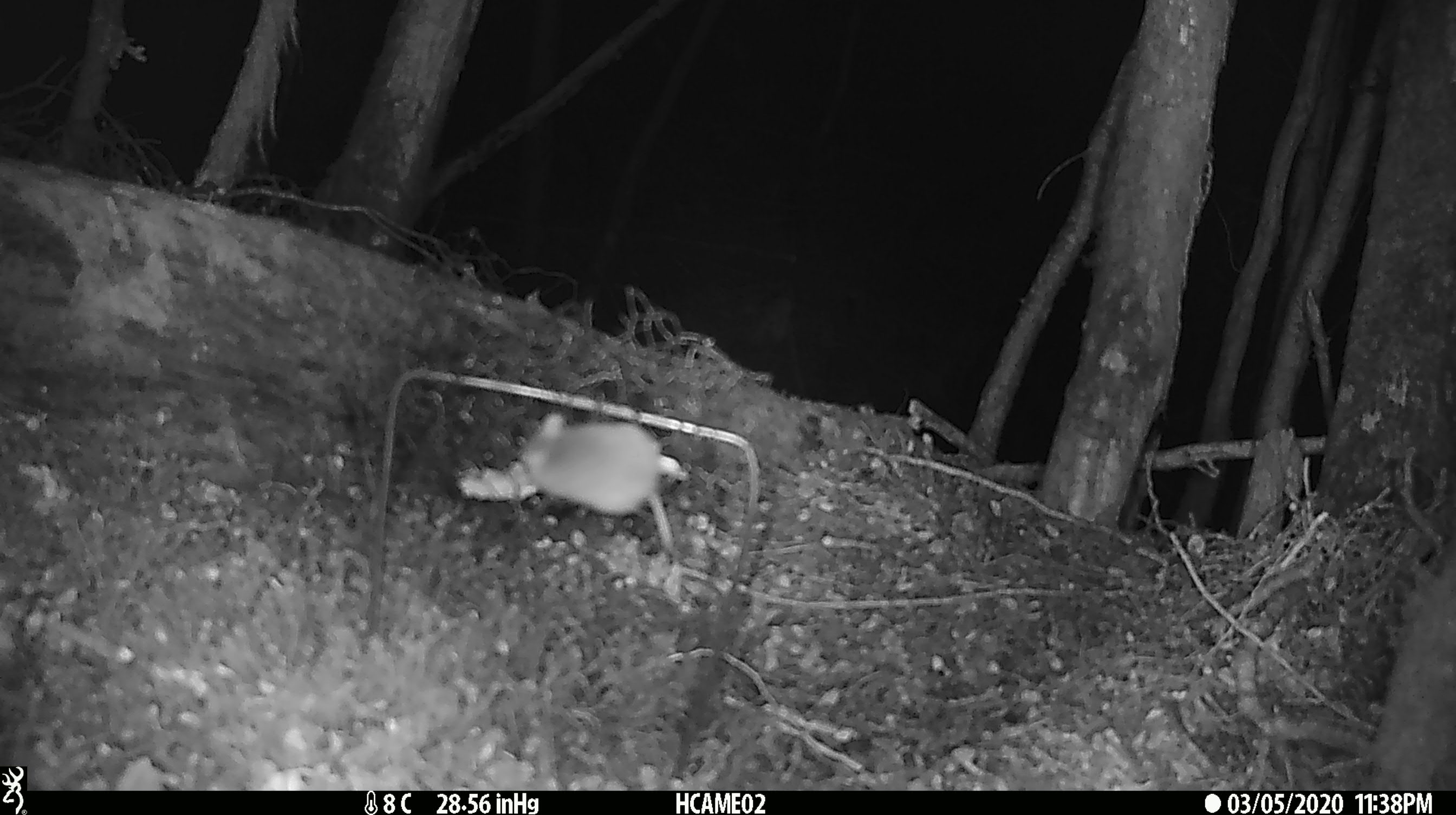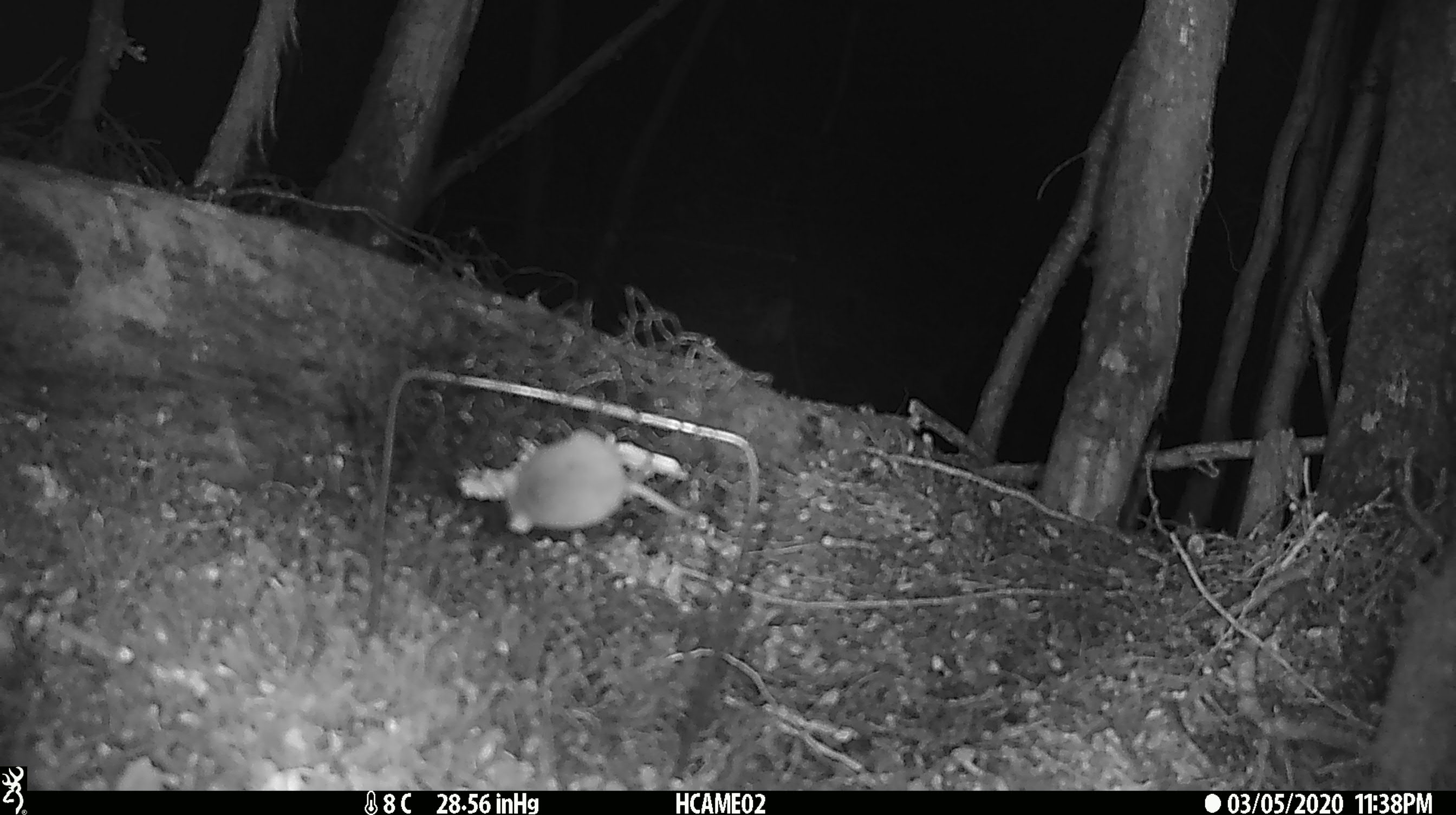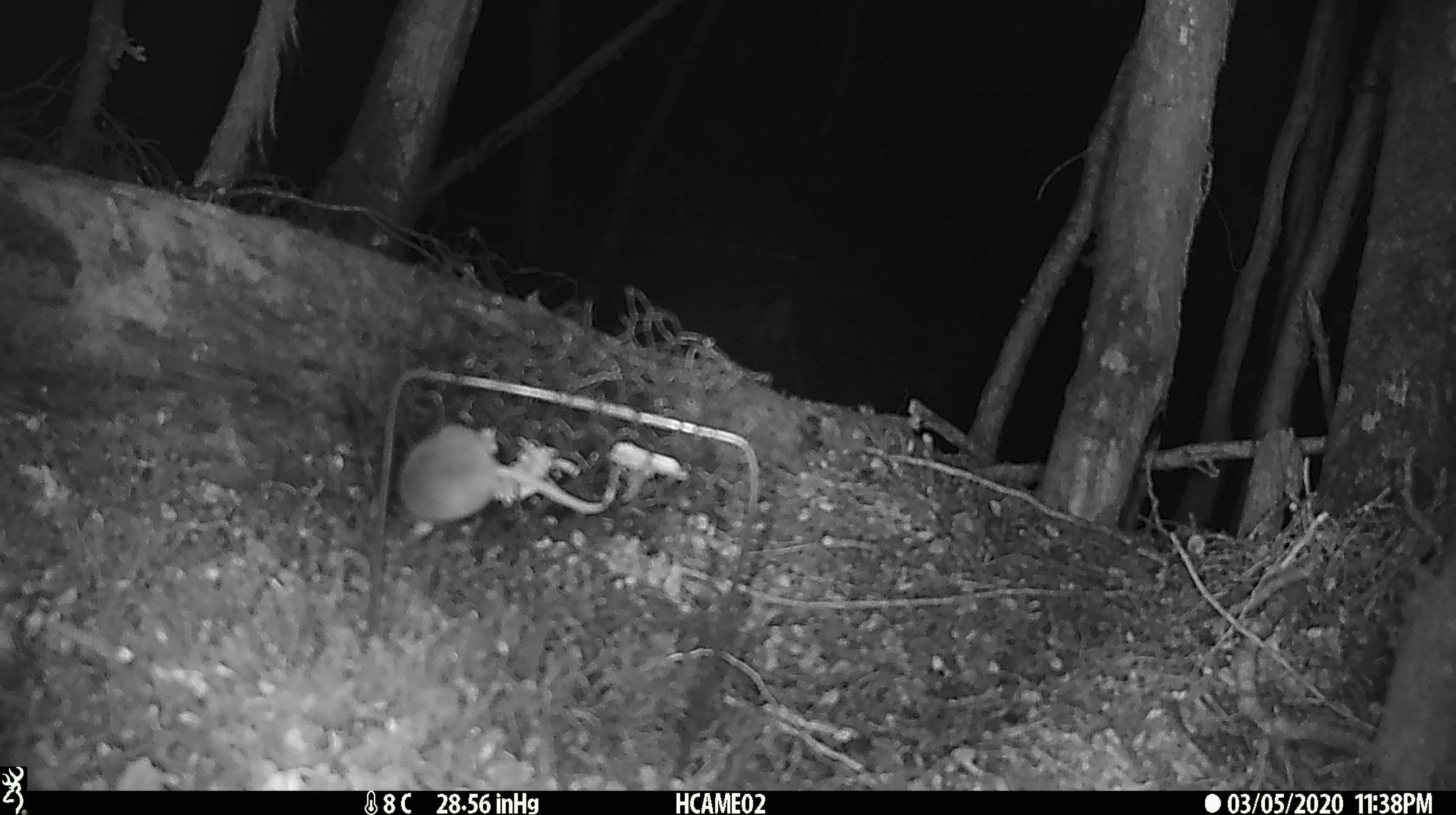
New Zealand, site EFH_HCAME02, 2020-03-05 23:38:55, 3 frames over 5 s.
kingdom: Animalia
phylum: Chordata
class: Mammalia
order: Rodentia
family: Muridae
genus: Mus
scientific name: Mus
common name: mouse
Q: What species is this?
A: Mouse (Mus).